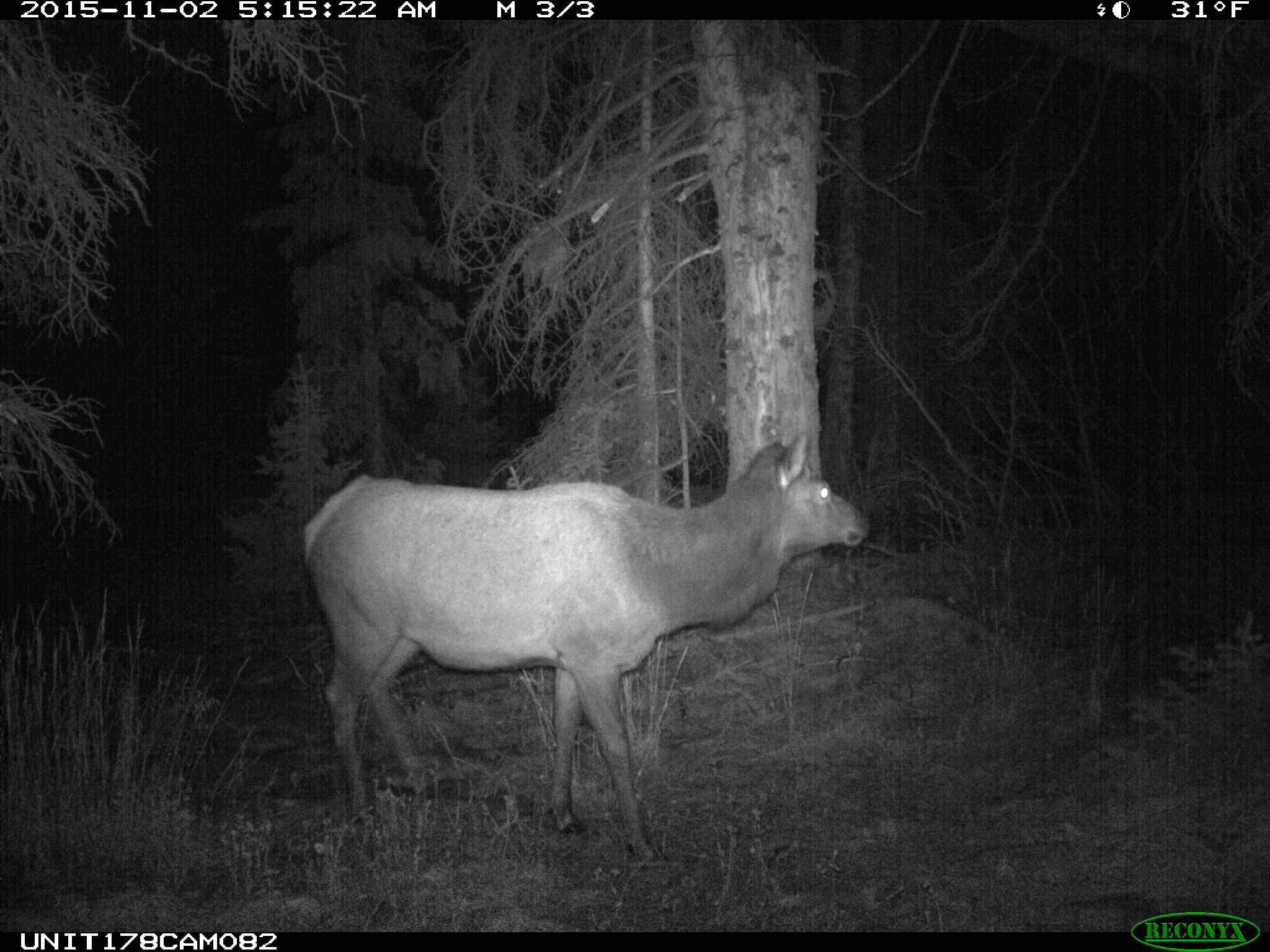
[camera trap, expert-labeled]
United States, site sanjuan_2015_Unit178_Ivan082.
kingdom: Animalia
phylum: Chordata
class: Mammalia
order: Artiodactyla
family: Cervidae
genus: Cervus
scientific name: Cervus elaphus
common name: red deer